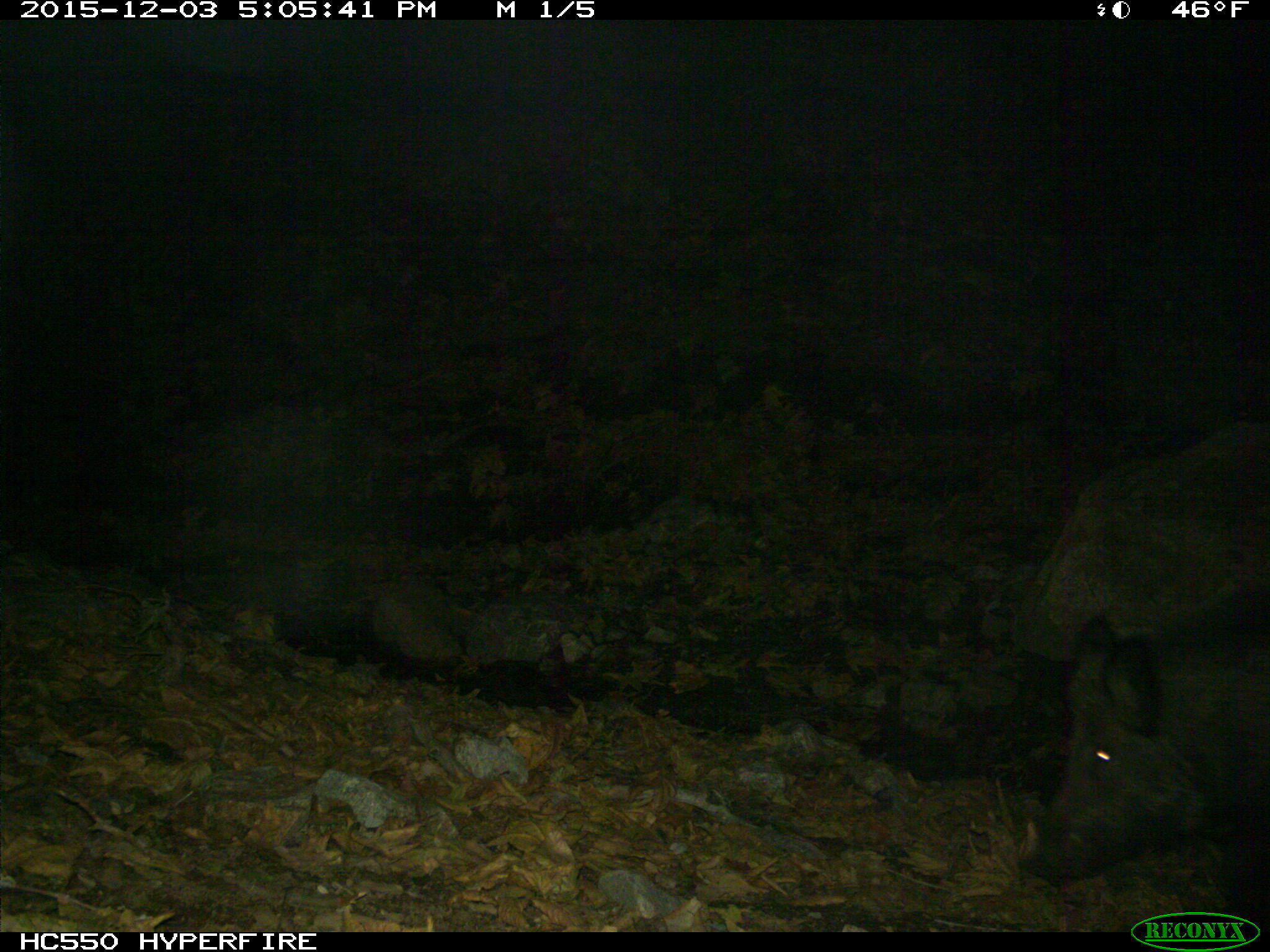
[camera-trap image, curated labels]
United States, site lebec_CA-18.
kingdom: Animalia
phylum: Chordata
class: Mammalia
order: Artiodactyla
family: Suidae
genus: Sus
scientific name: Sus scrofa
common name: wild boar